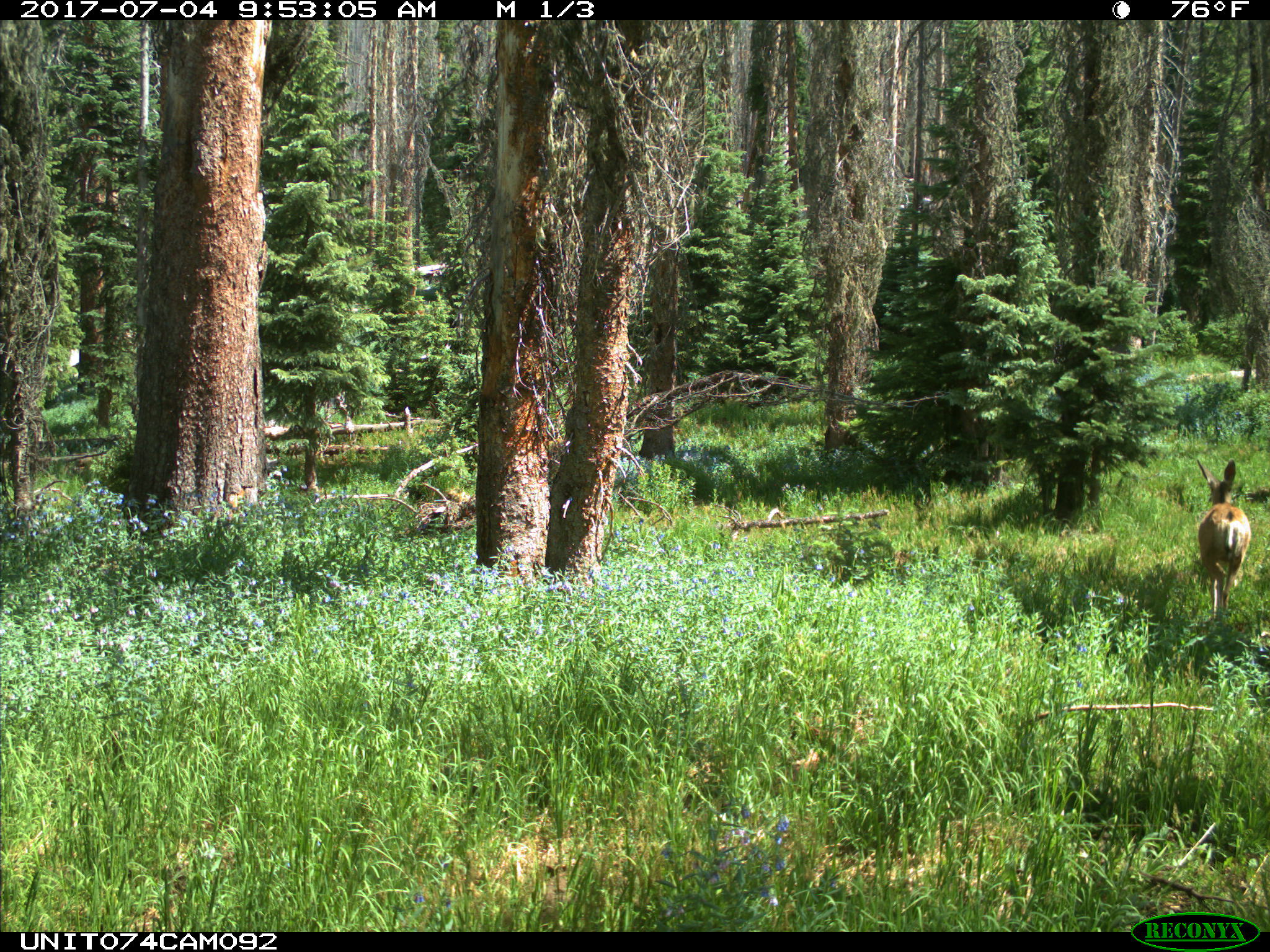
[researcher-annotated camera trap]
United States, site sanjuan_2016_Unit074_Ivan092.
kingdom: Animalia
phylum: Chordata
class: Mammalia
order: Artiodactyla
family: Cervidae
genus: Odocoileus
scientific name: Odocoileus hemionus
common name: mule deer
Odocoileus hemionus (mule deer).